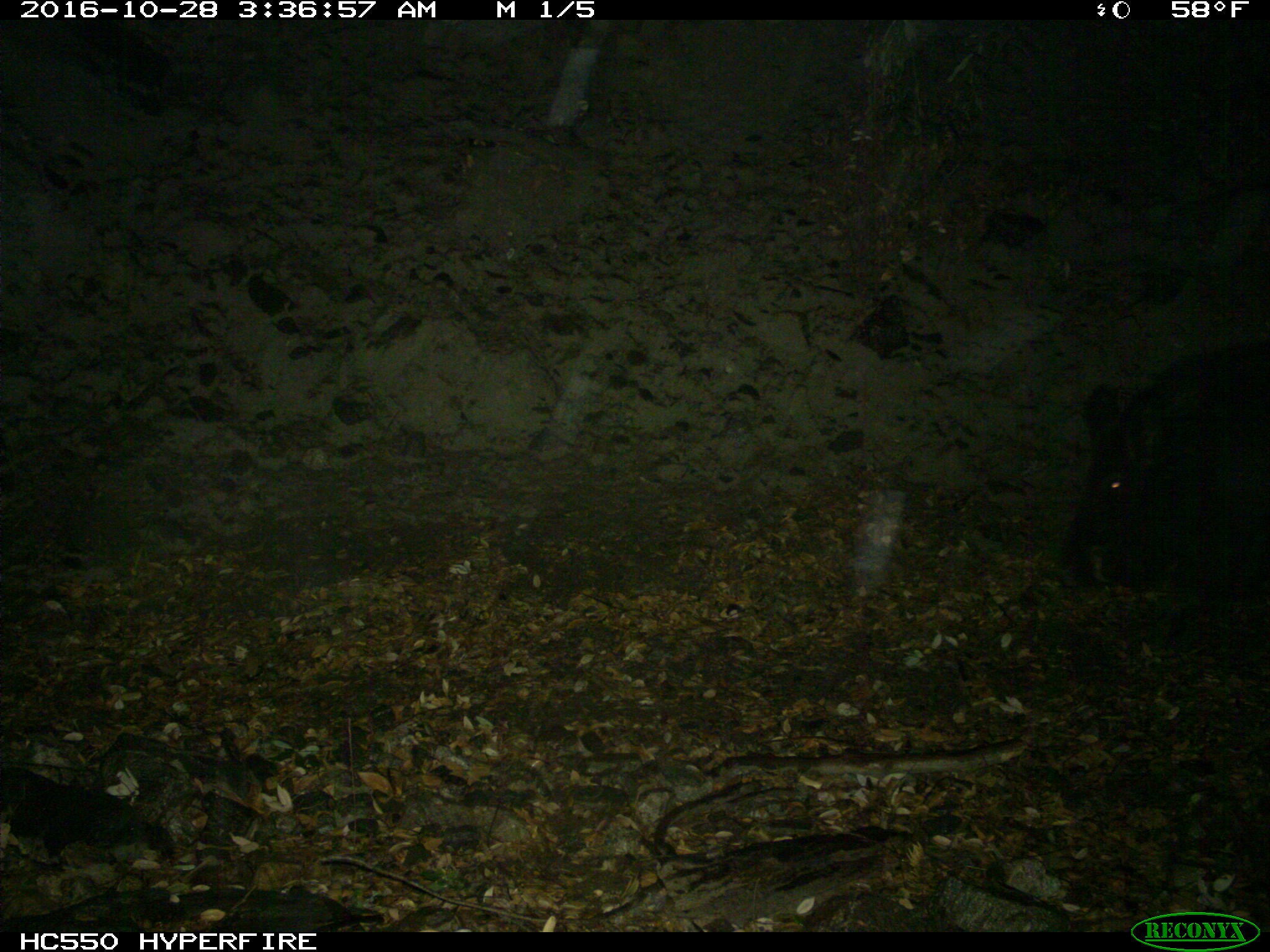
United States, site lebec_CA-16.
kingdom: Animalia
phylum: Chordata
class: Mammalia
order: Artiodactyla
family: Suidae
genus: Sus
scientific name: Sus scrofa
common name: wild boar